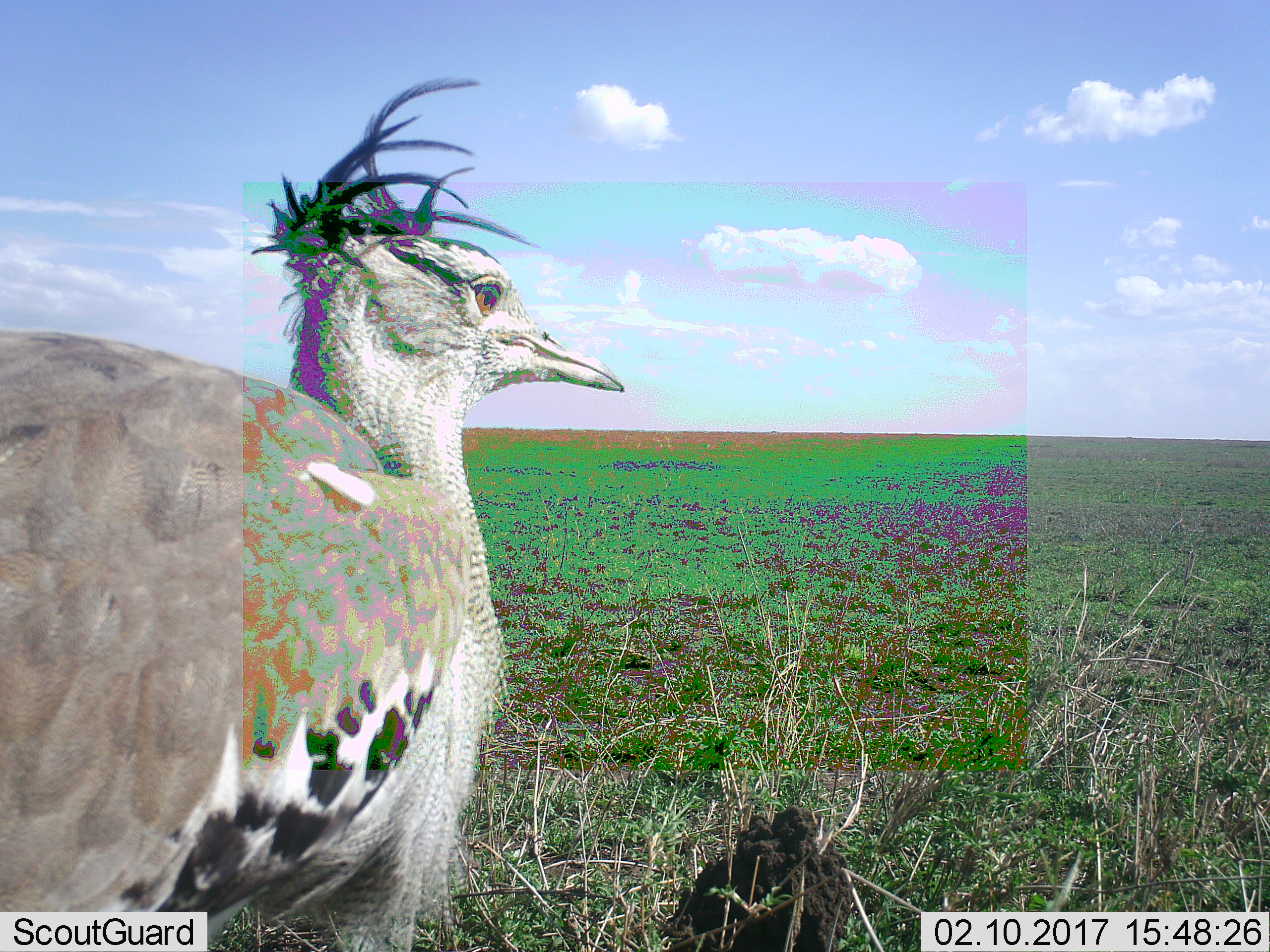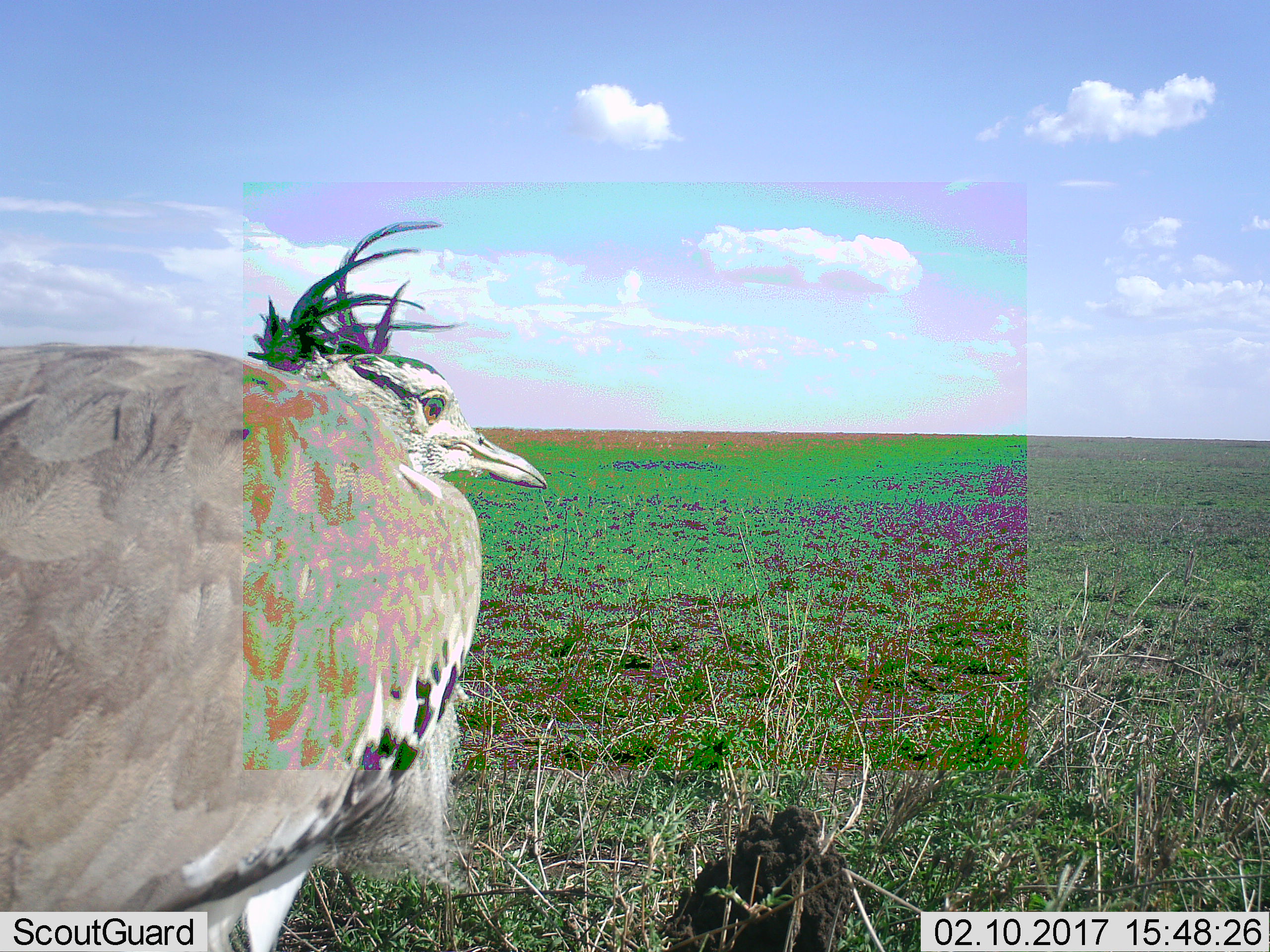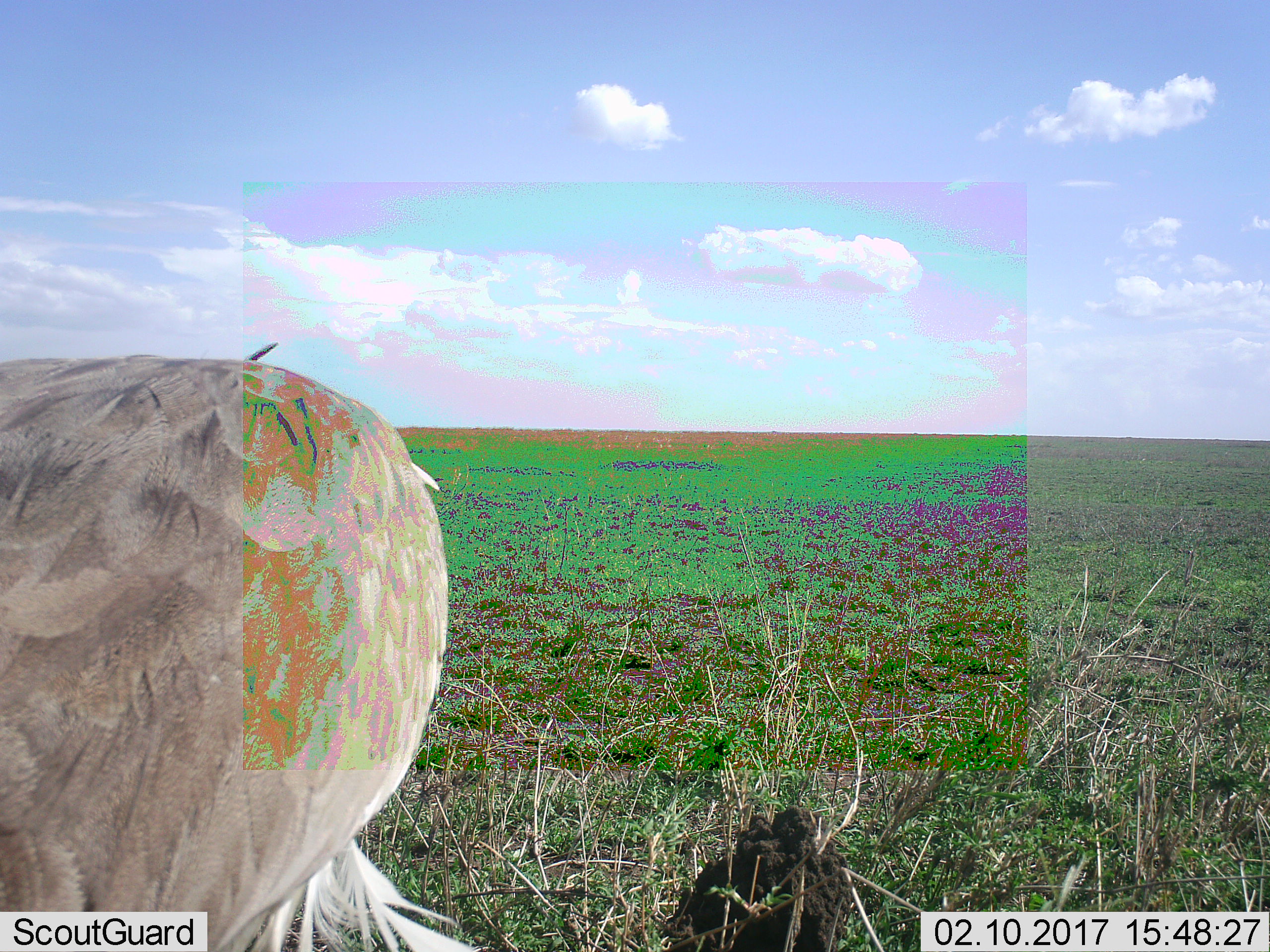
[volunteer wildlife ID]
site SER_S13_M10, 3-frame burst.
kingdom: Animalia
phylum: Chordata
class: Aves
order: Otidiformes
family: Otididae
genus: Ardeotis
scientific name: Ardeotis kori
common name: kori bustard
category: bustardkori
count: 1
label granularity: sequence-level